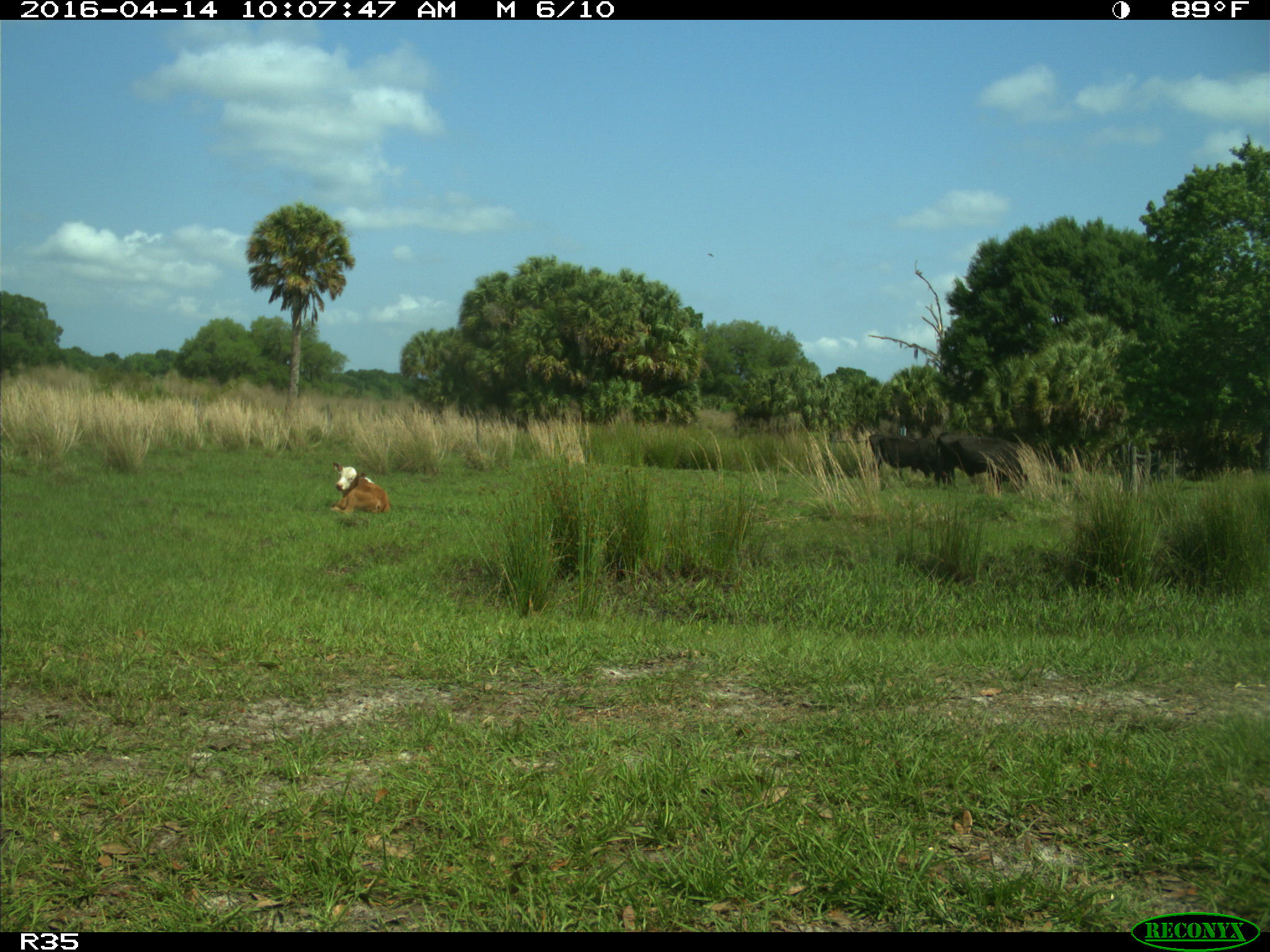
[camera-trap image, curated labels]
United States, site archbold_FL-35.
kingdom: Animalia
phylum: Chordata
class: Mammalia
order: Artiodactyla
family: Bovidae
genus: Bos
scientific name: Bos taurus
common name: domestic cow